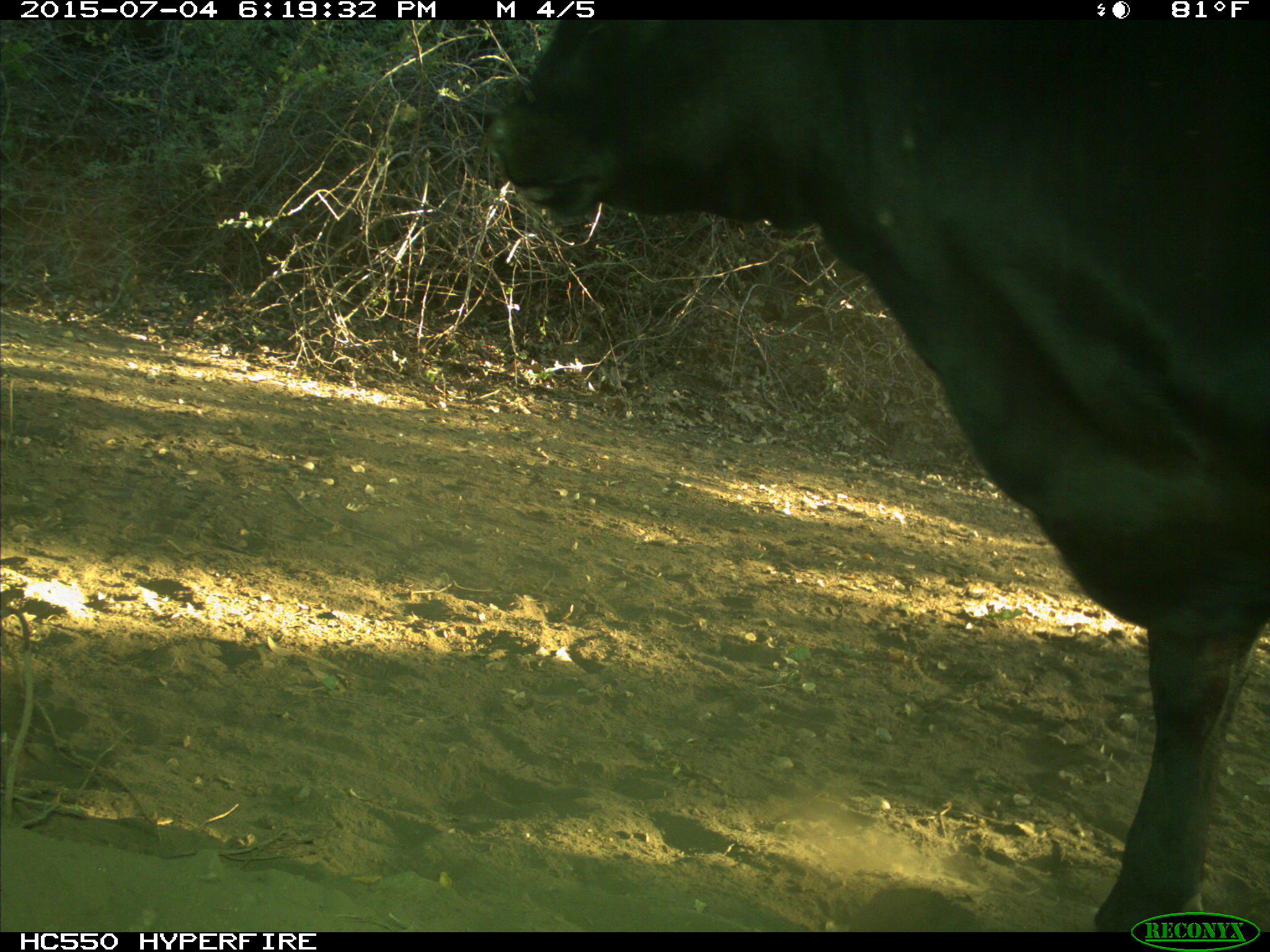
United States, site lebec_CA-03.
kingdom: Animalia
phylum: Chordata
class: Mammalia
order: Artiodactyla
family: Bovidae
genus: Bos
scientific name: Bos taurus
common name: domestic cow